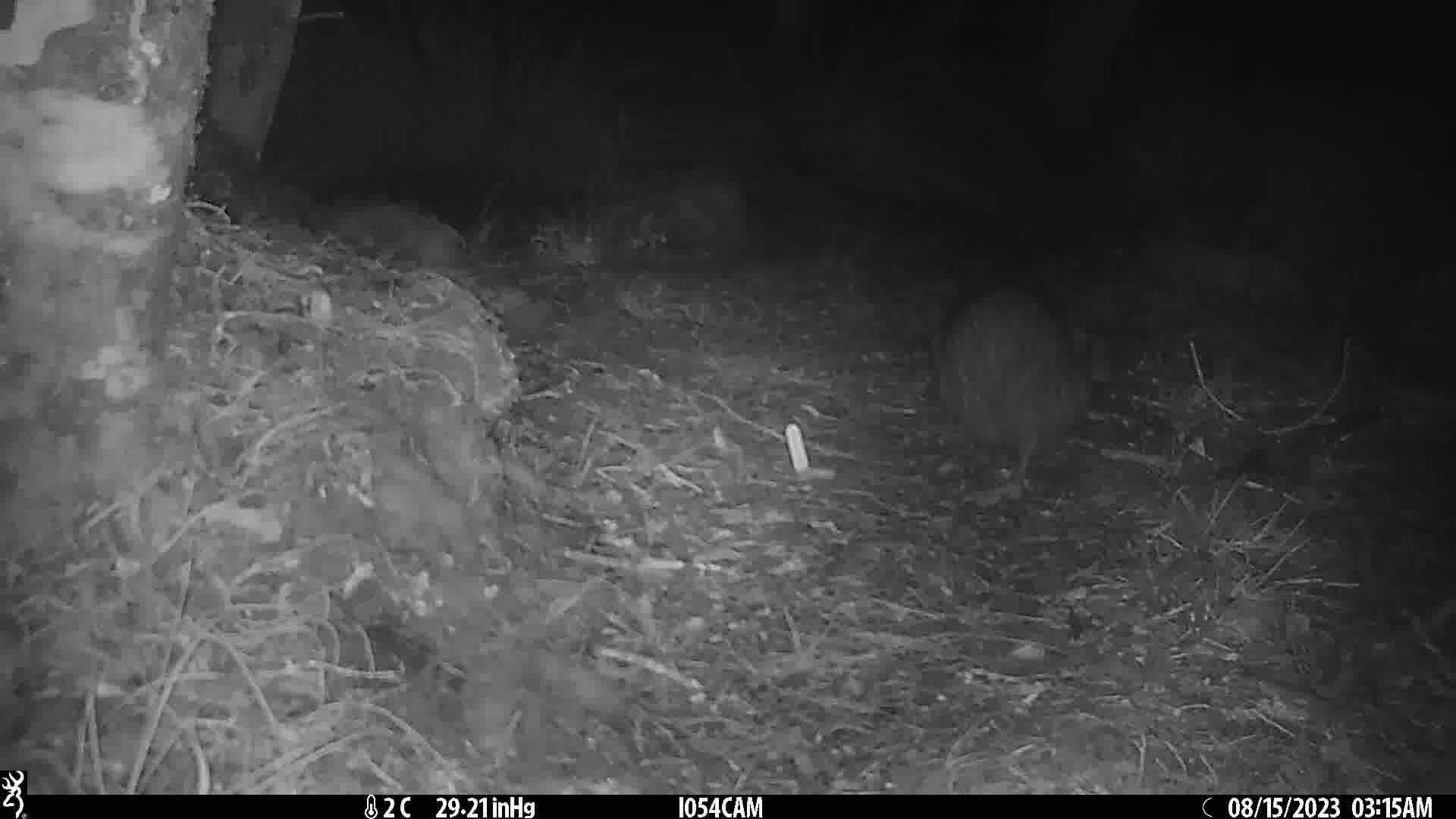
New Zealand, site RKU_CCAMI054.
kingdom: Animalia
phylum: Chordata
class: Aves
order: Apterygiformes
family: Apterygidae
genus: Apteryx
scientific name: Apteryx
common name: kiwi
Kiwi (Apteryx).